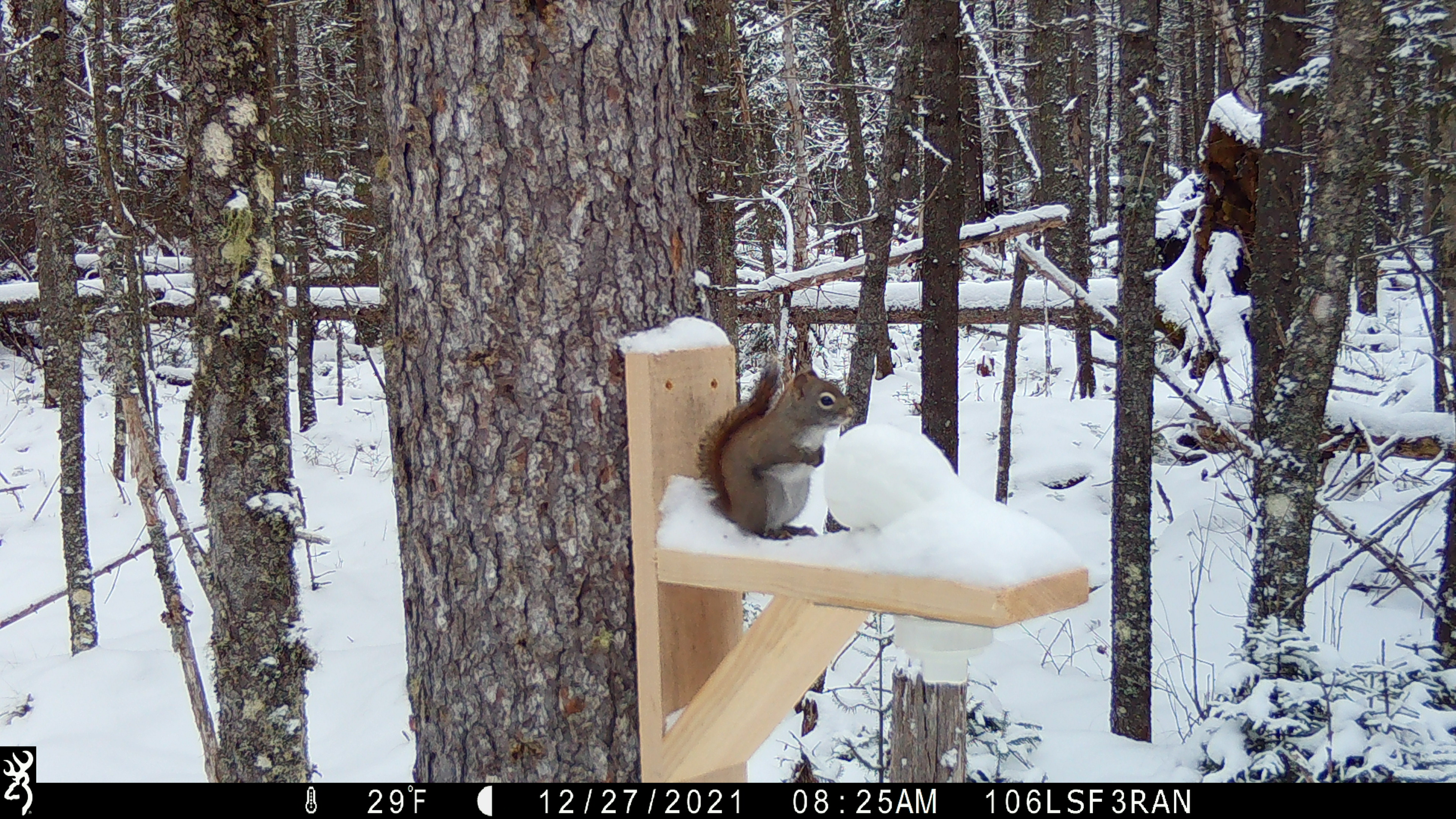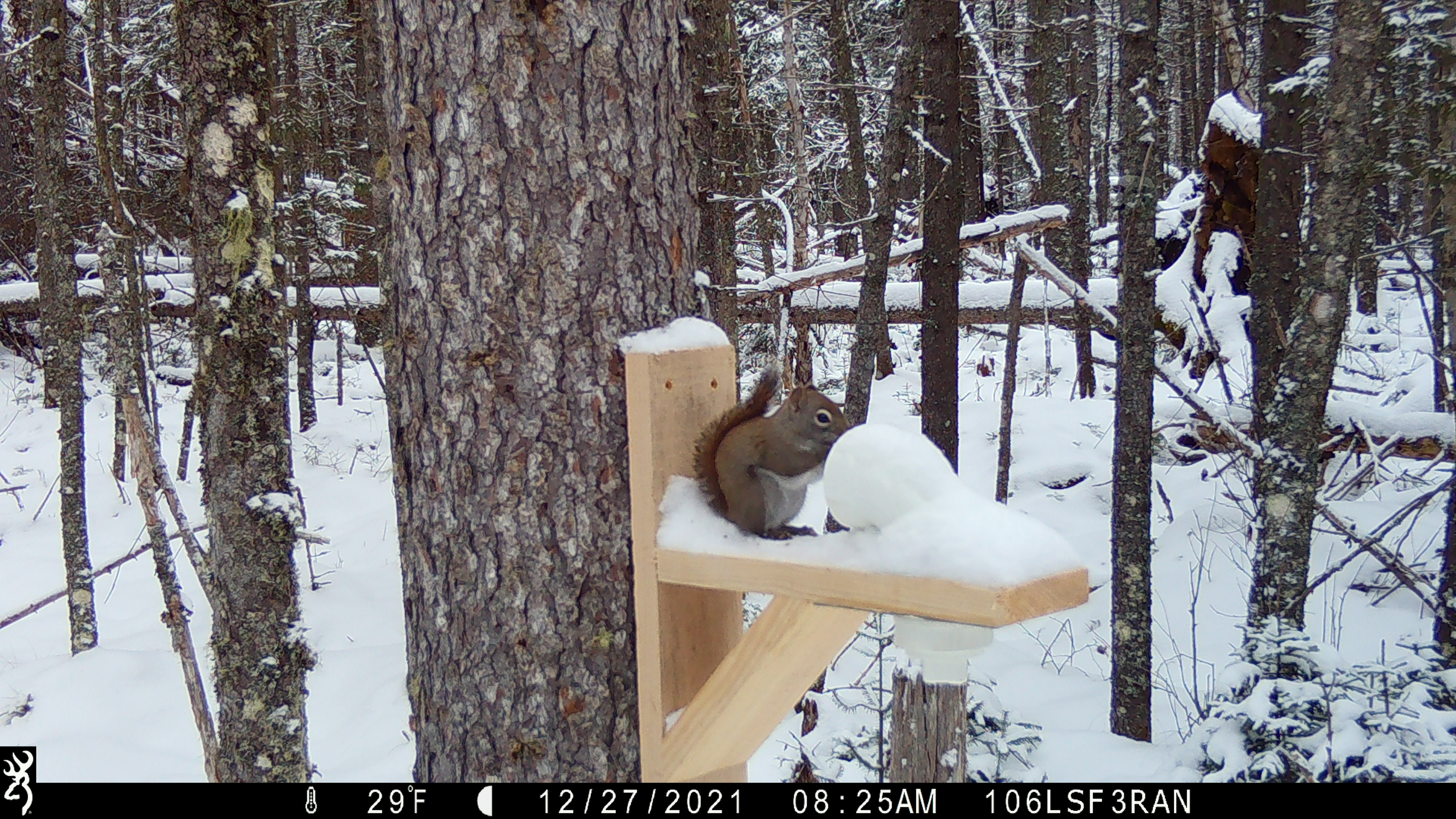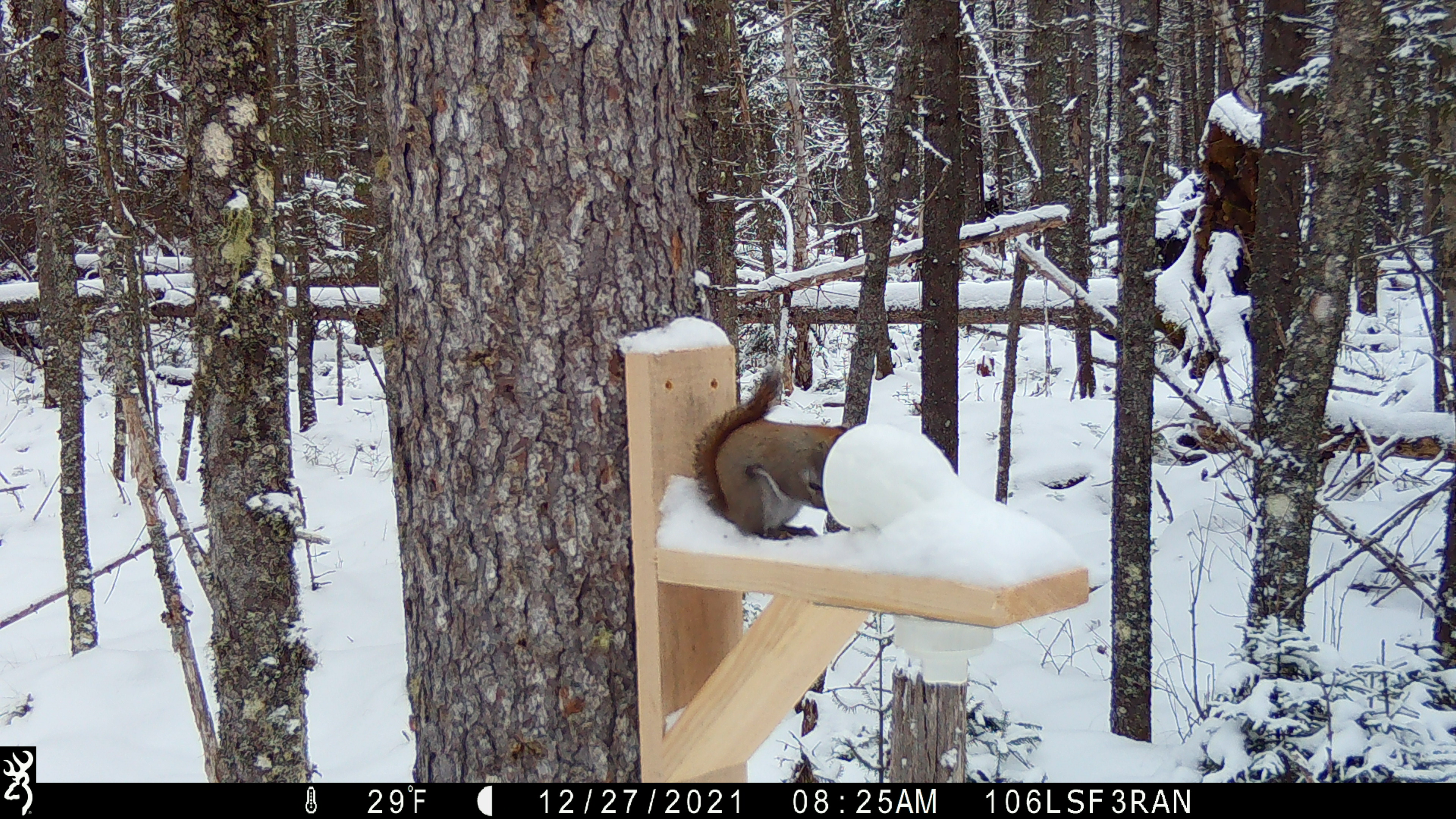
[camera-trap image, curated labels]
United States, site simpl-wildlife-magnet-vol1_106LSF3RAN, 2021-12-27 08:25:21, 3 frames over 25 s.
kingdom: Animalia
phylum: Chordata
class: Mammalia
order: Rodentia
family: Sciuridae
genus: Tamiasciurus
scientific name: Tamiasciurus hudsonicus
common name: red squirrel